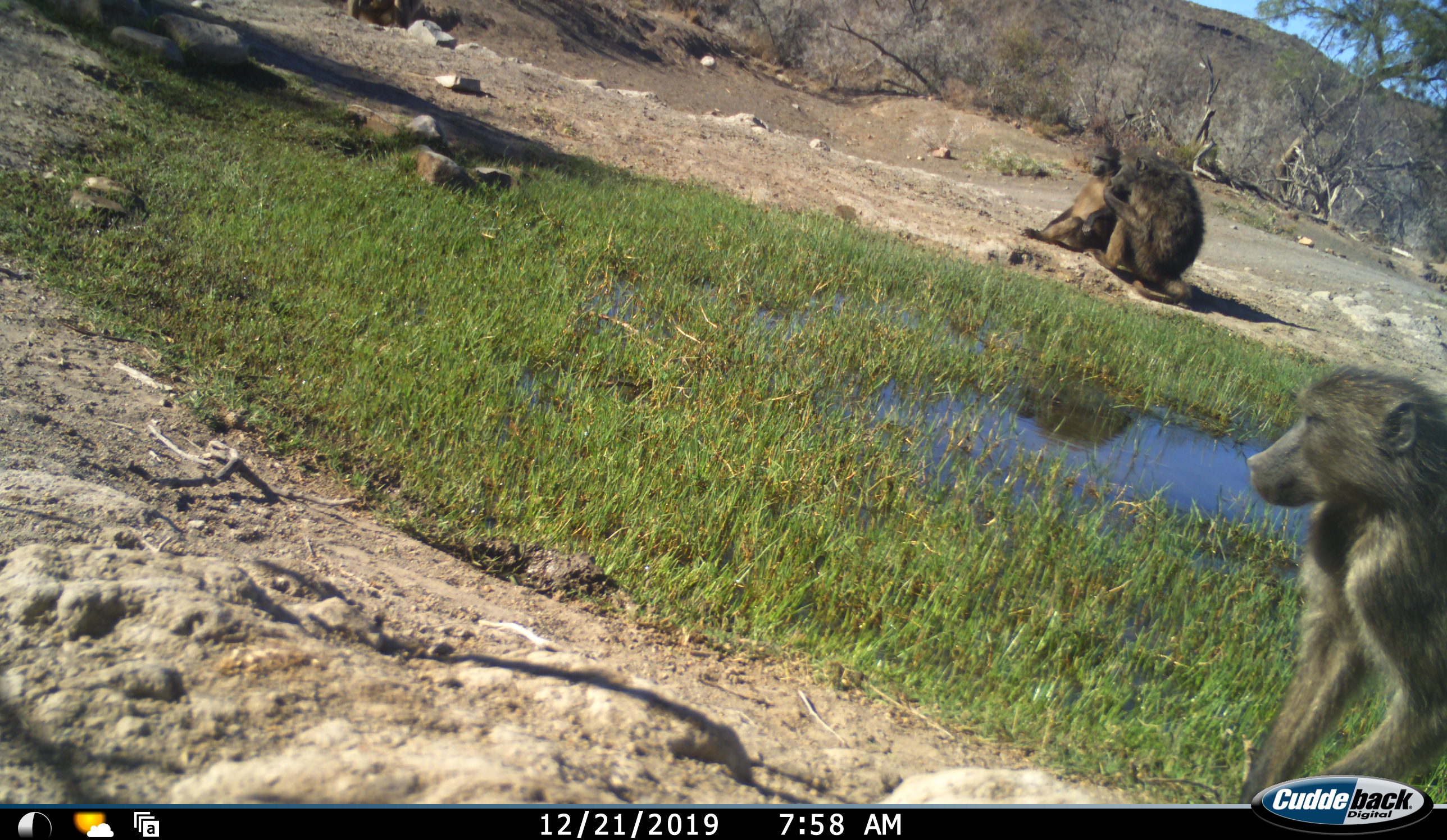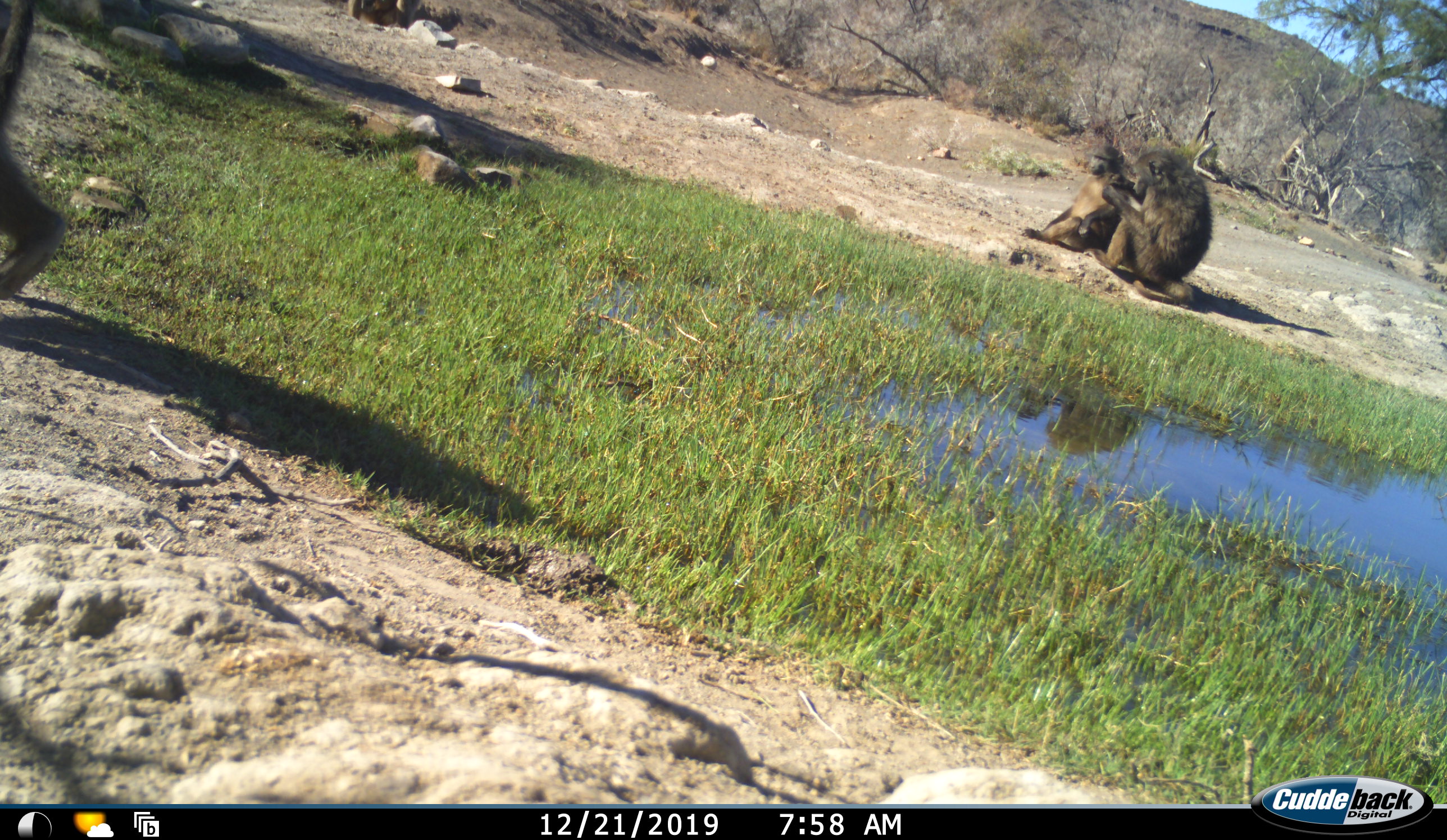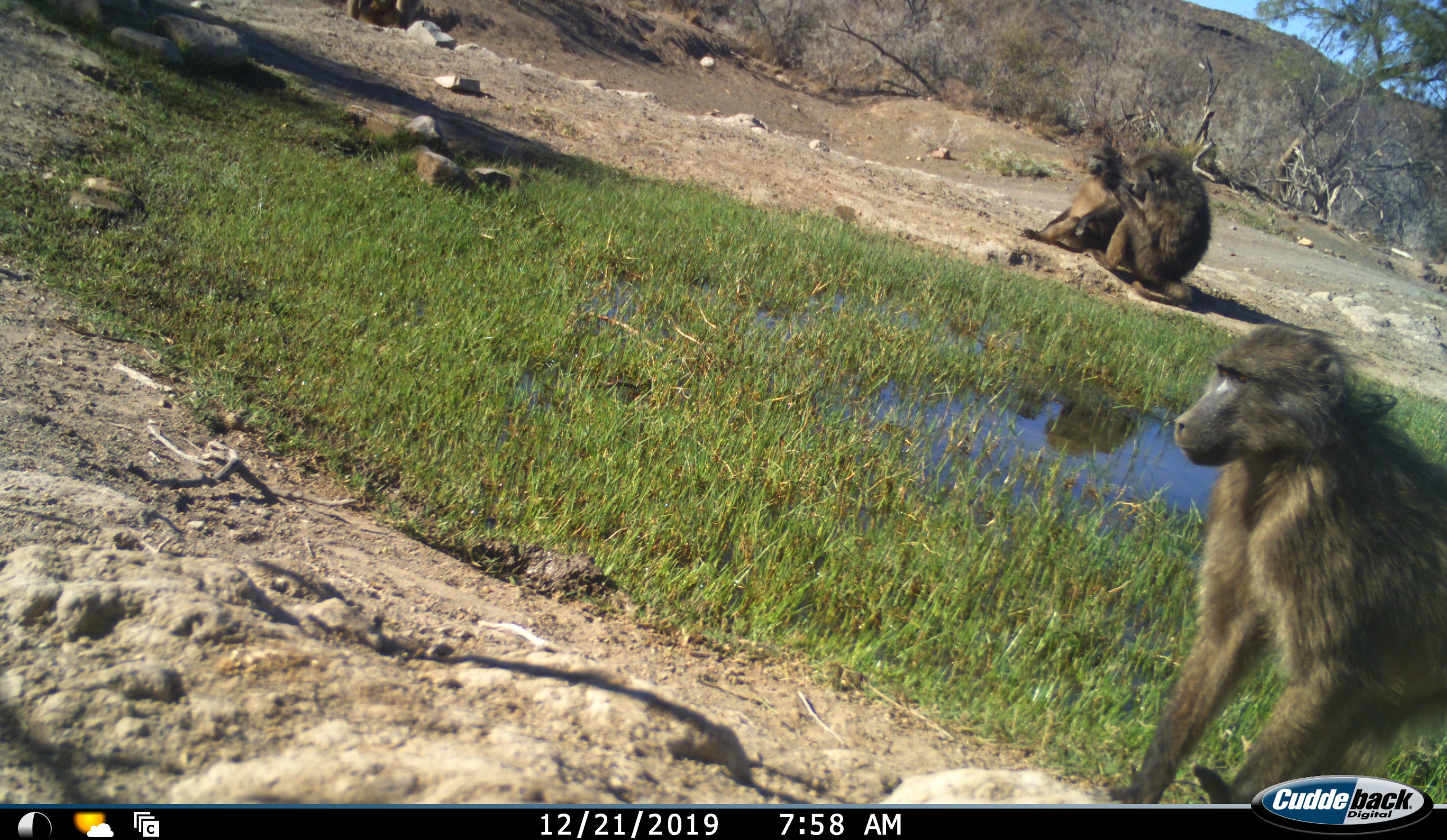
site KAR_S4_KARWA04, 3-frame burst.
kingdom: Animalia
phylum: Chordata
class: Mammalia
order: Primates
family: Cercopithecidae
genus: Papio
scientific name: Papio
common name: baboon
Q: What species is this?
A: Baboon (Papio).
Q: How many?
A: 4.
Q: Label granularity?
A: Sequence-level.